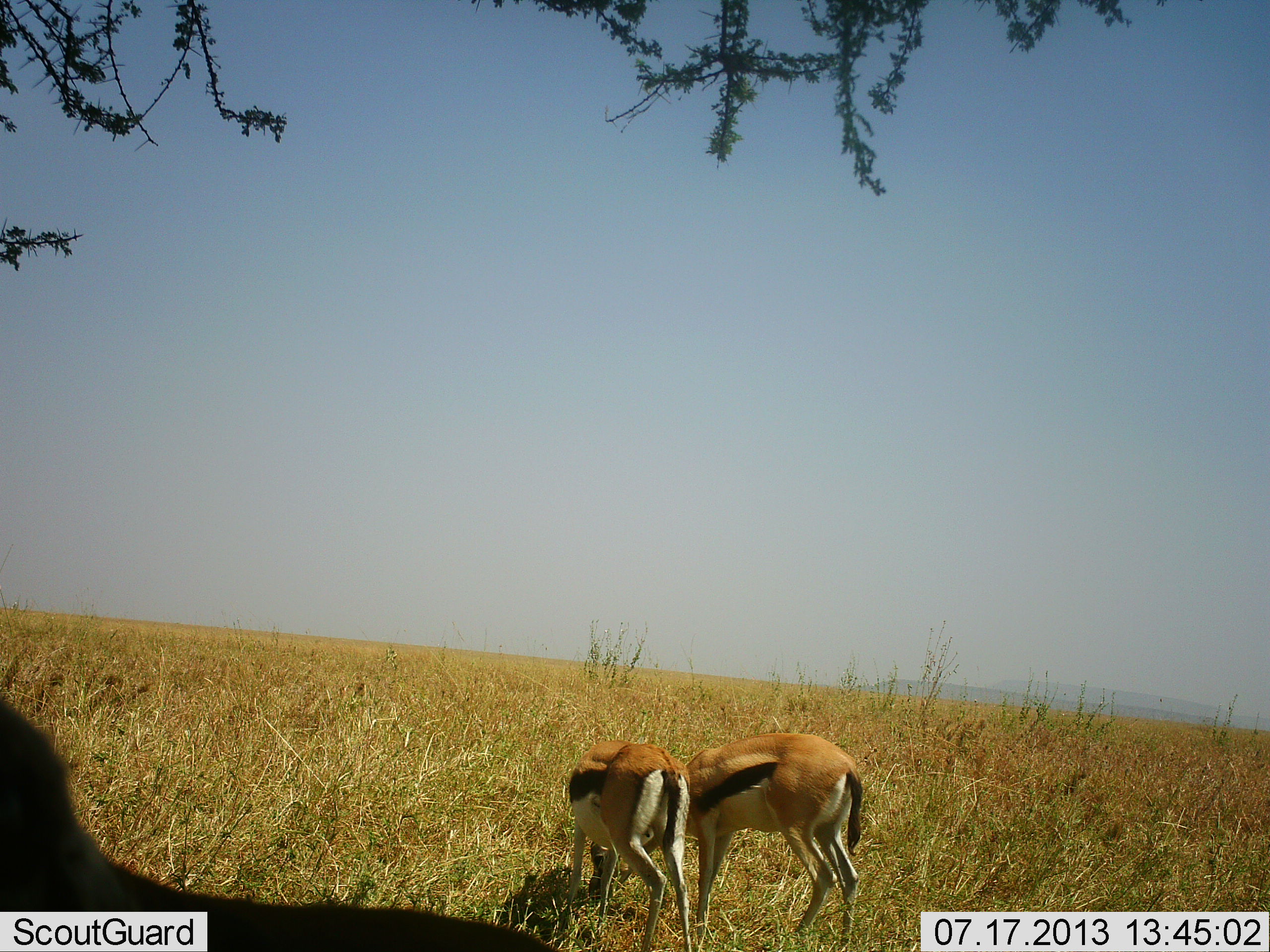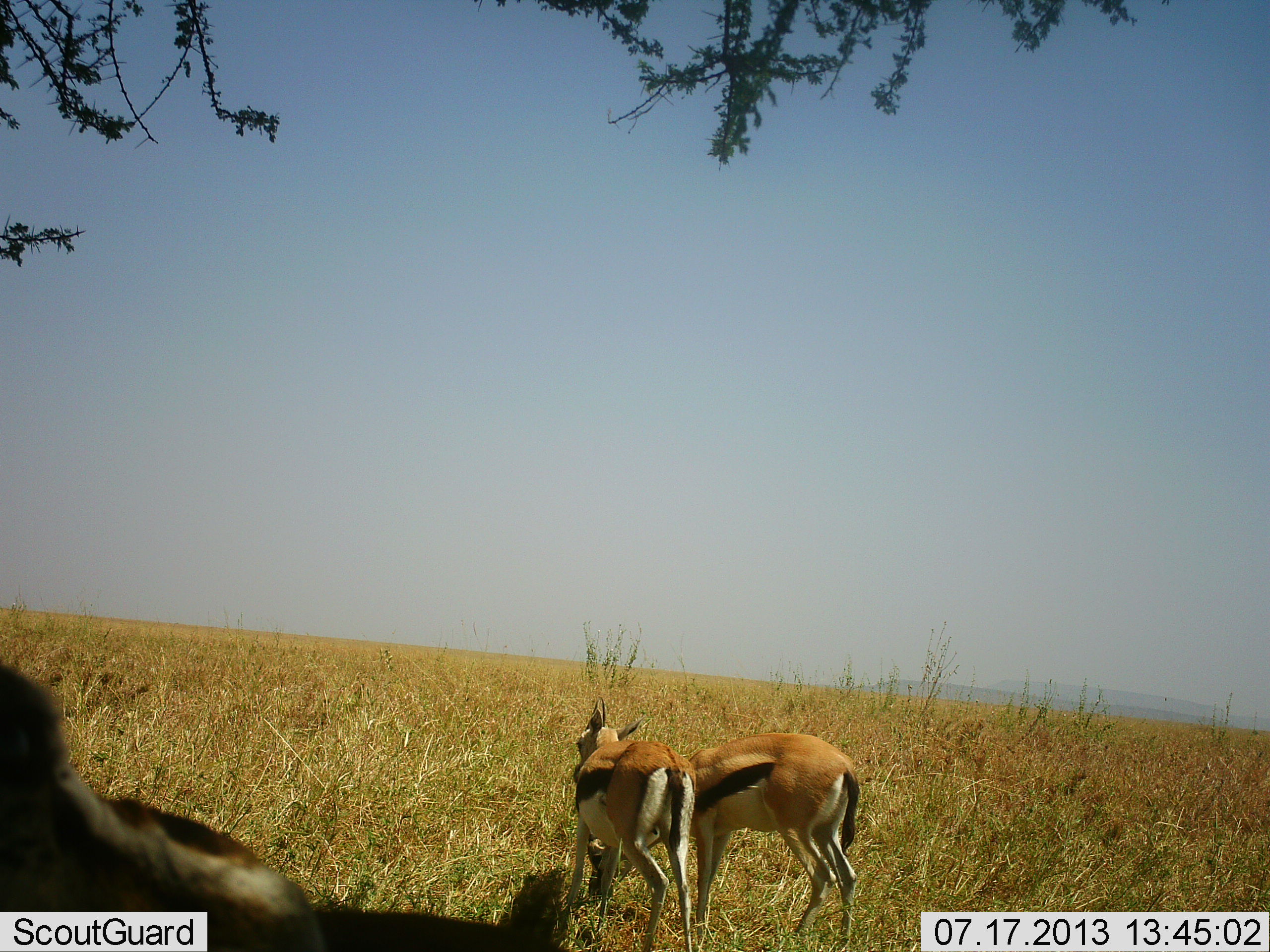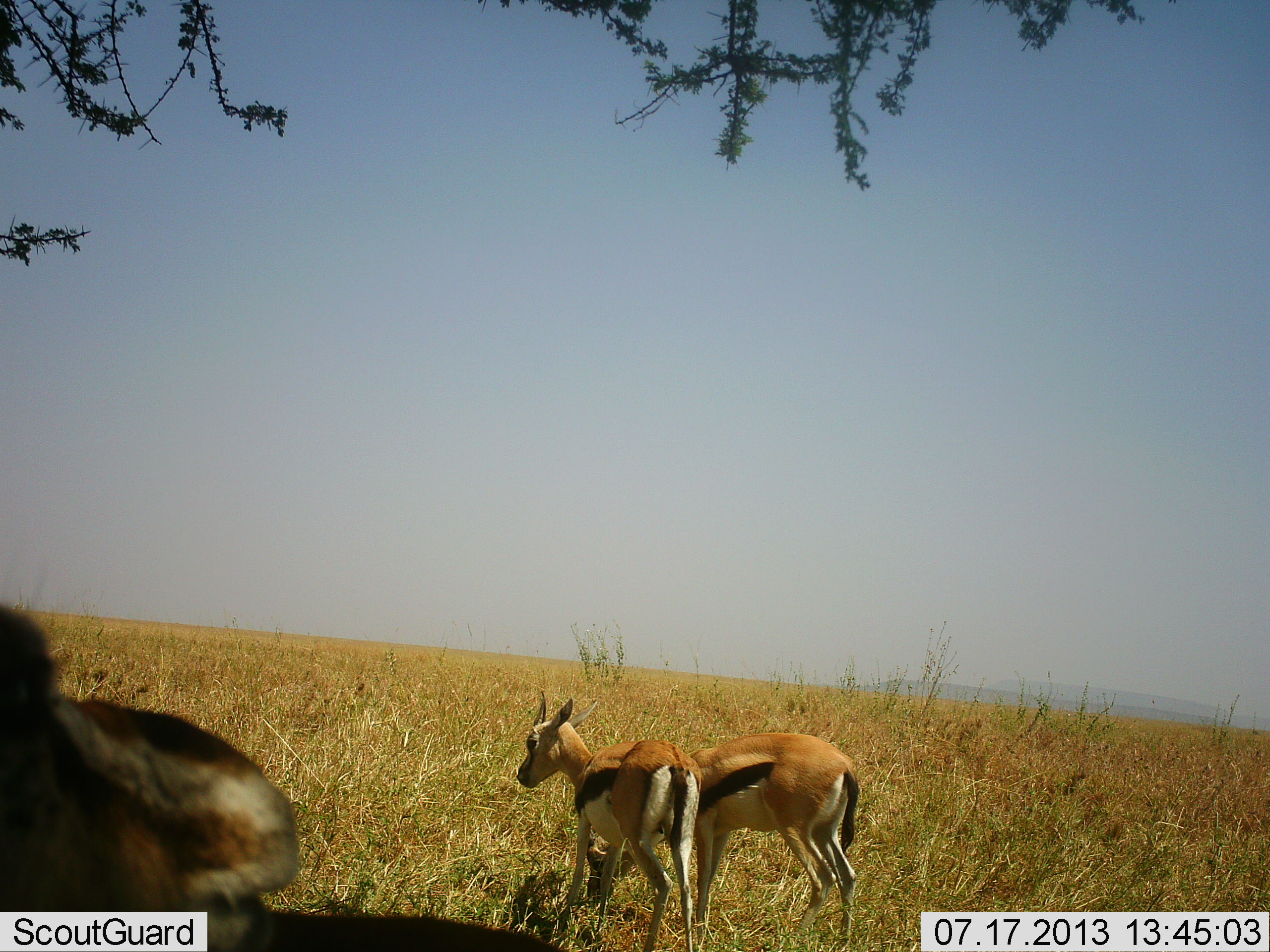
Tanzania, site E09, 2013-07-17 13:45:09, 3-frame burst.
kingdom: Animalia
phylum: Chordata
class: Mammalia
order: Artiodactyla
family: Bovidae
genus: Eudorcas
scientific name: Eudorcas thomsonii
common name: thomson's gazelle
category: gazellethomsons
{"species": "gazellethomsons (thomson's gazelle) (Eudorcas thomsonii)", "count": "3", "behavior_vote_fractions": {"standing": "65%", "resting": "5%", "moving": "5%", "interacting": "10%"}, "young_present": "10%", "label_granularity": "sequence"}